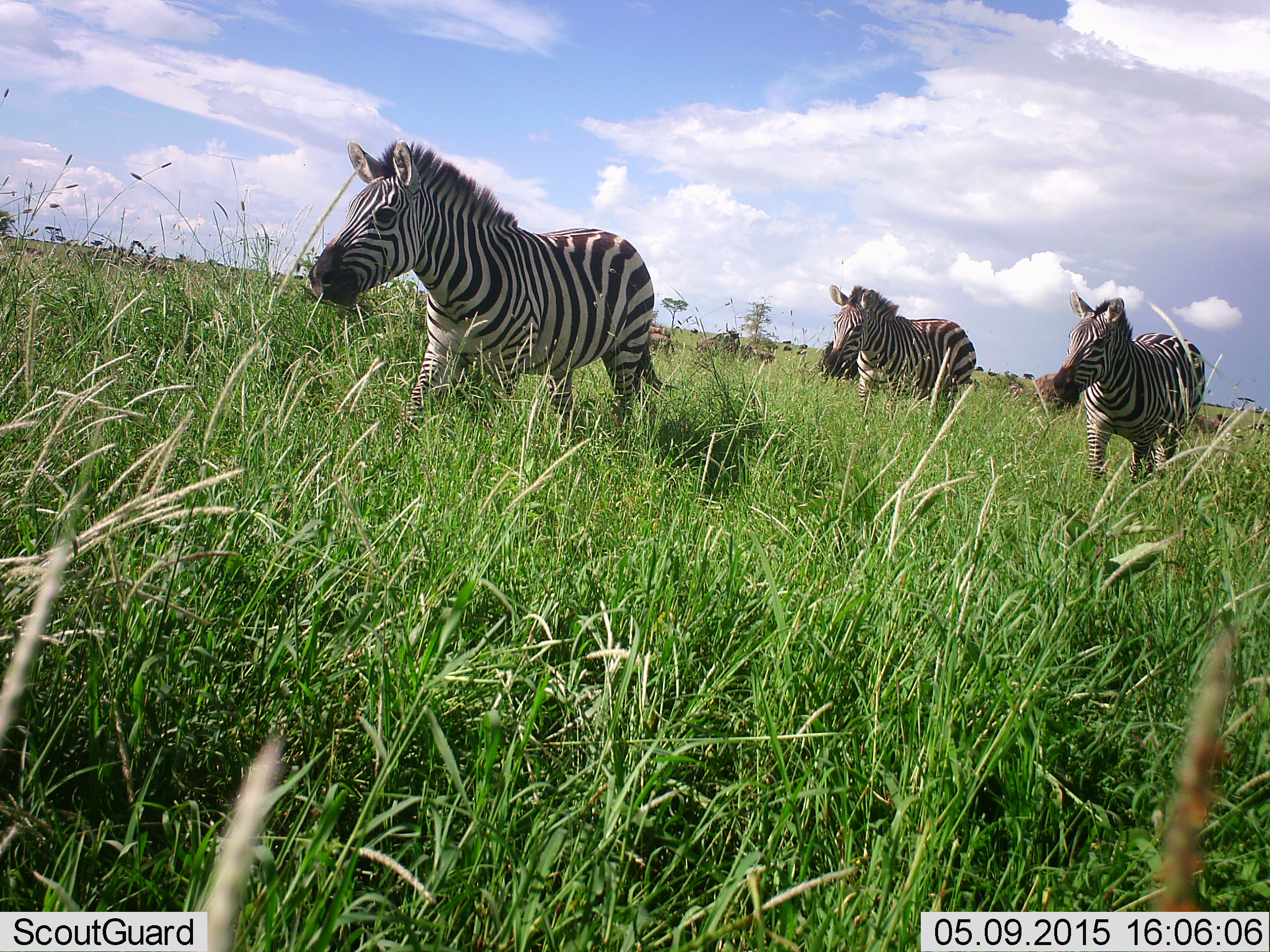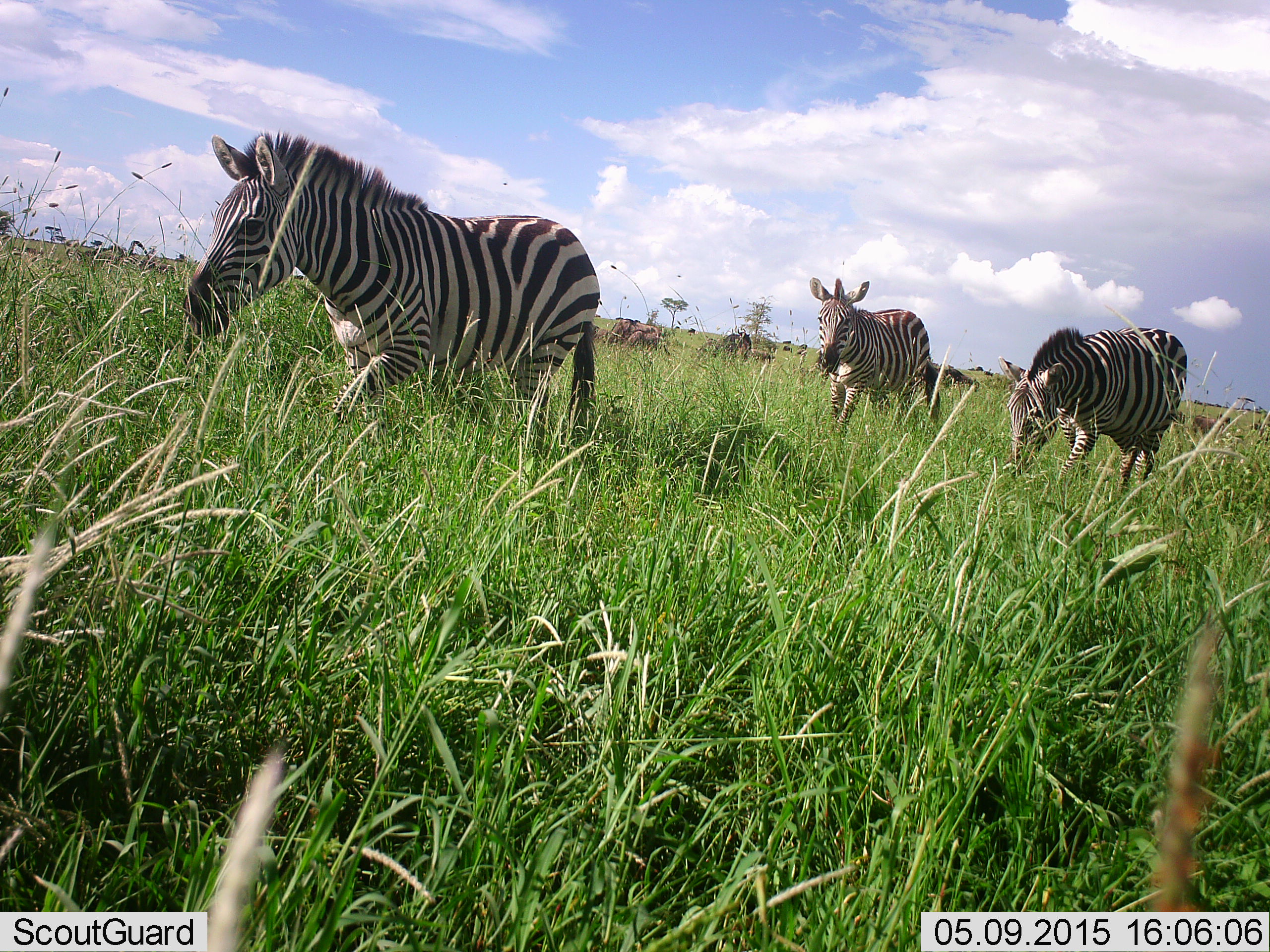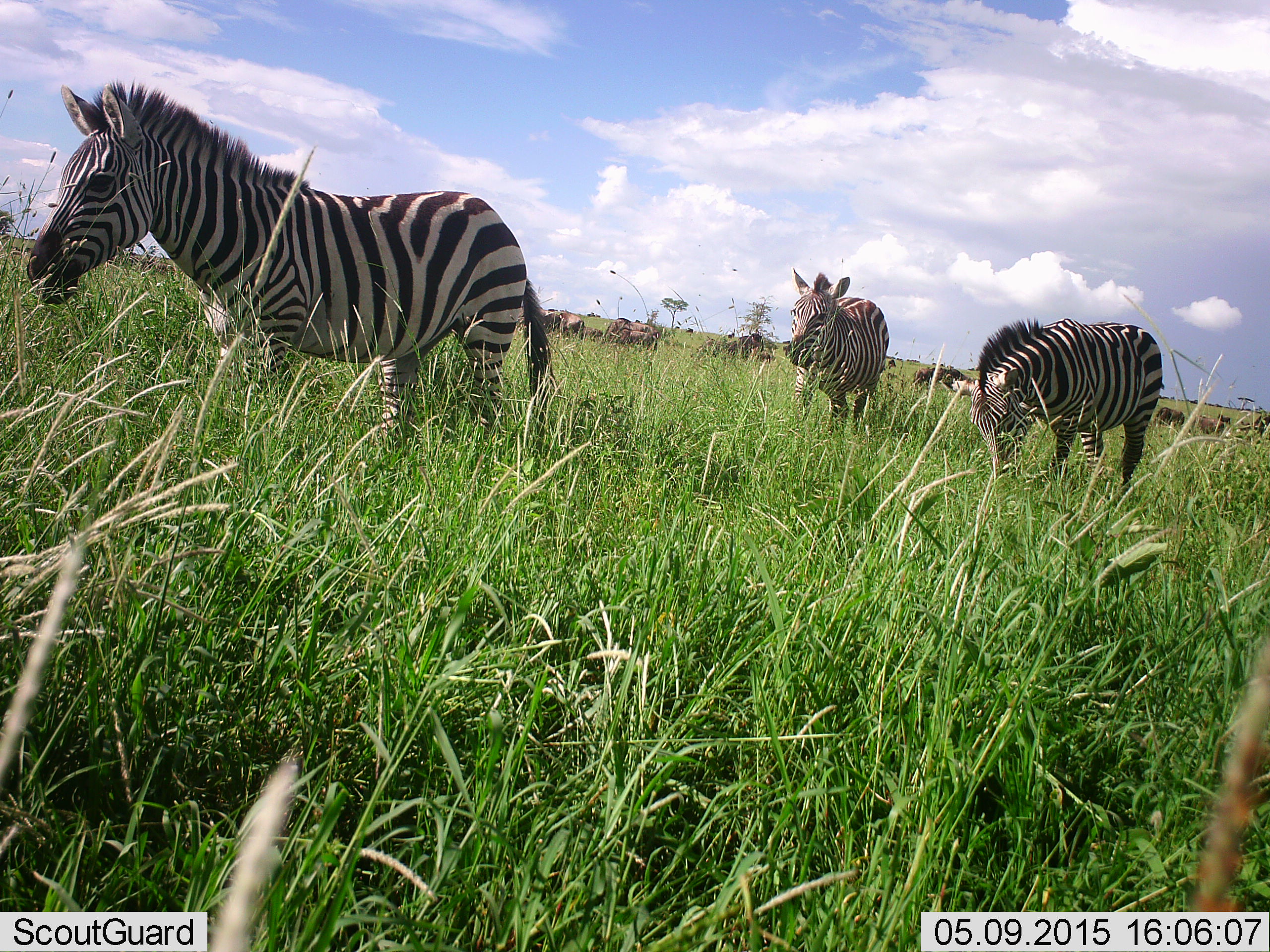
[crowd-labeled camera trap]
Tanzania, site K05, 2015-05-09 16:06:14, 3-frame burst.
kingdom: Animalia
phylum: Chordata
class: Mammalia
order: Perissodactyla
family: Equidae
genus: Equus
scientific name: Equus quagga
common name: plains zebra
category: zebra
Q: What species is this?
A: Zebra (plains zebra) (Equus quagga).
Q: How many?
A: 3.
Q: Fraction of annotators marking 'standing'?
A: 27%.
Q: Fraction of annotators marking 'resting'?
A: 0%.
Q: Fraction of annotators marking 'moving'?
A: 93%.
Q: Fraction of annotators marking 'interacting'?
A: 0%.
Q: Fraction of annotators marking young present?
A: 0%.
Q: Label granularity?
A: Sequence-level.